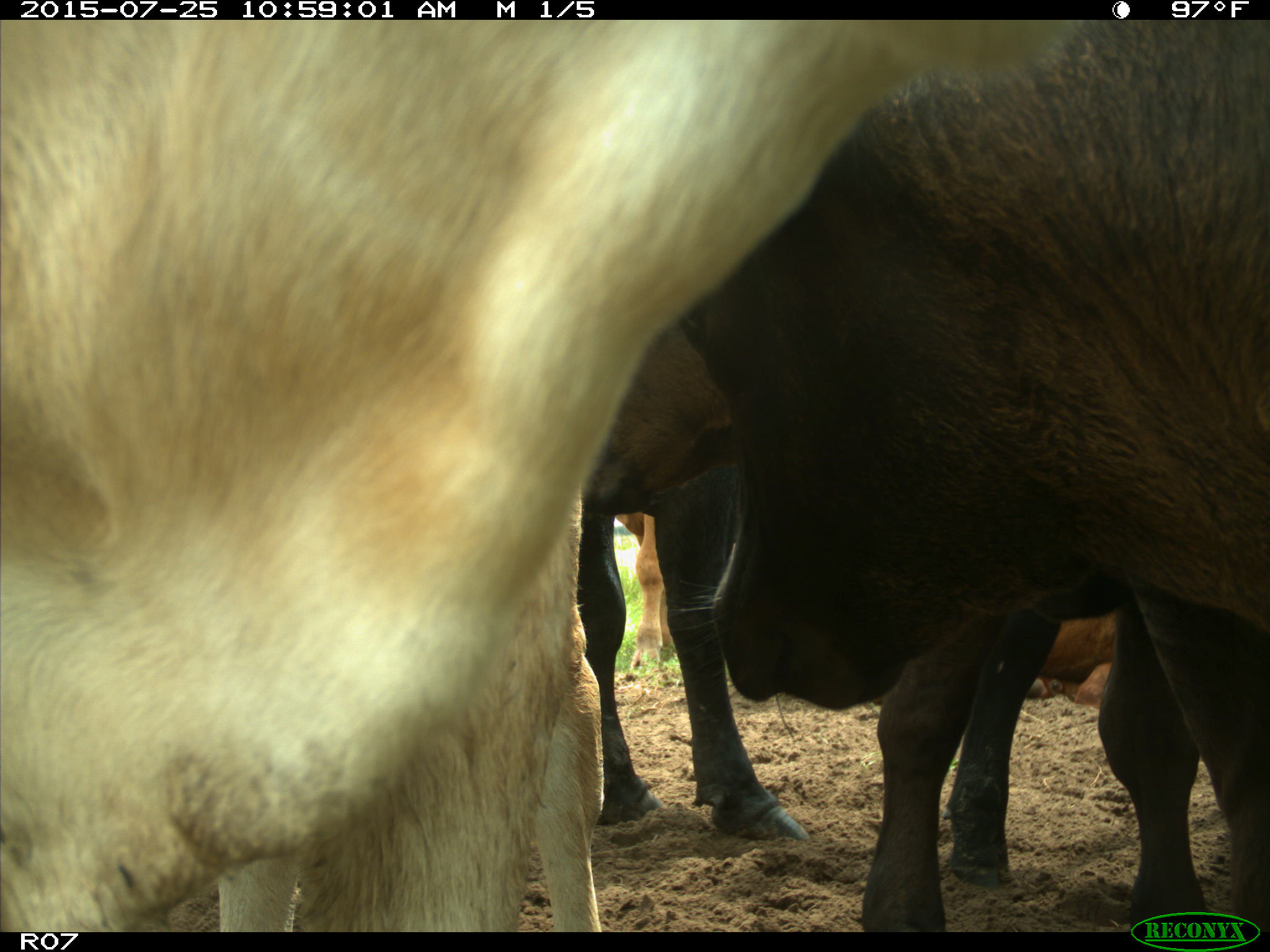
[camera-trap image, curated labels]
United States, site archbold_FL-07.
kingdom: Animalia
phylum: Chordata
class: Mammalia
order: Artiodactyla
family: Bovidae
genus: Bos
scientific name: Bos taurus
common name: domestic cow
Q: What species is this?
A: Bos taurus (domestic cow).